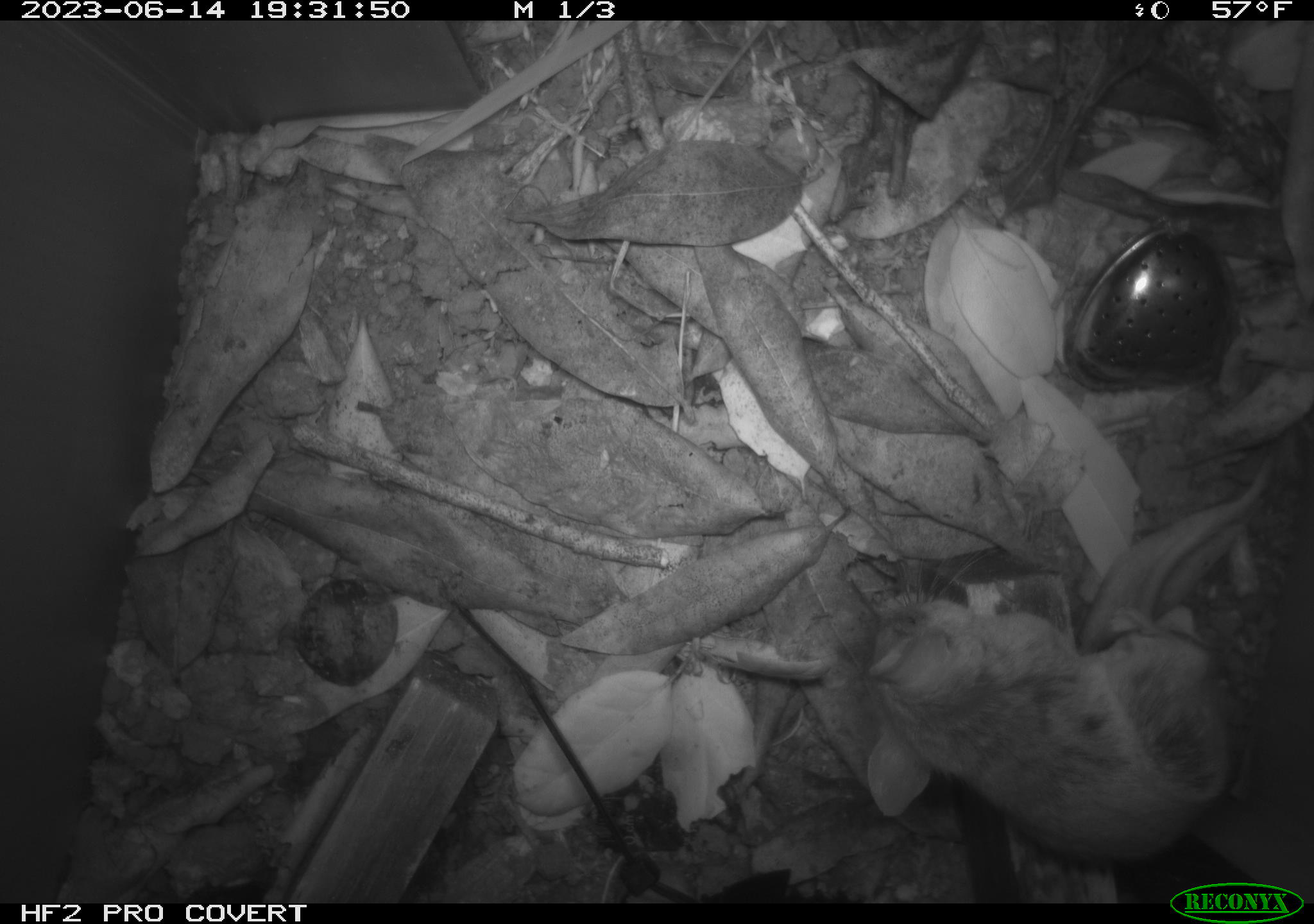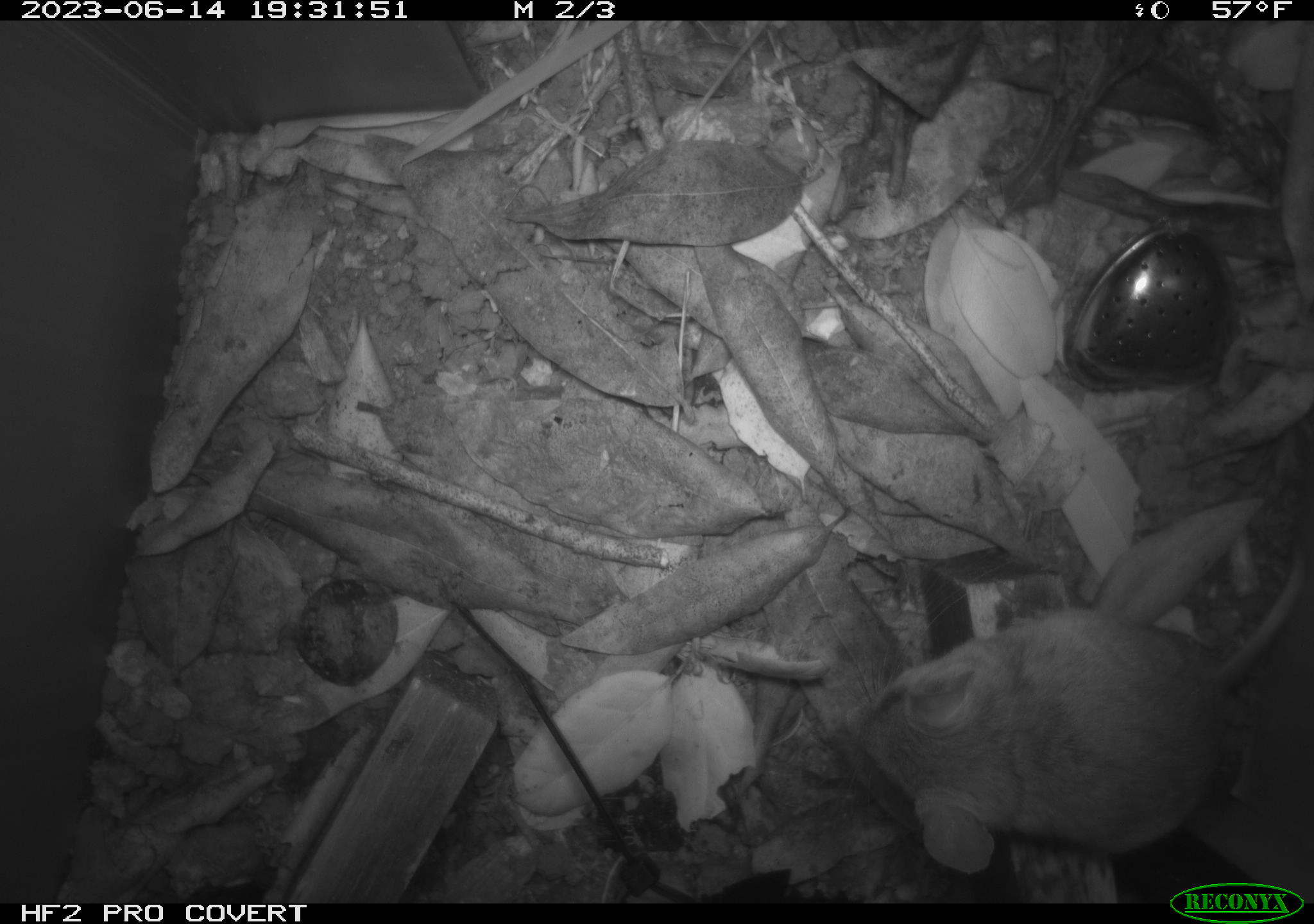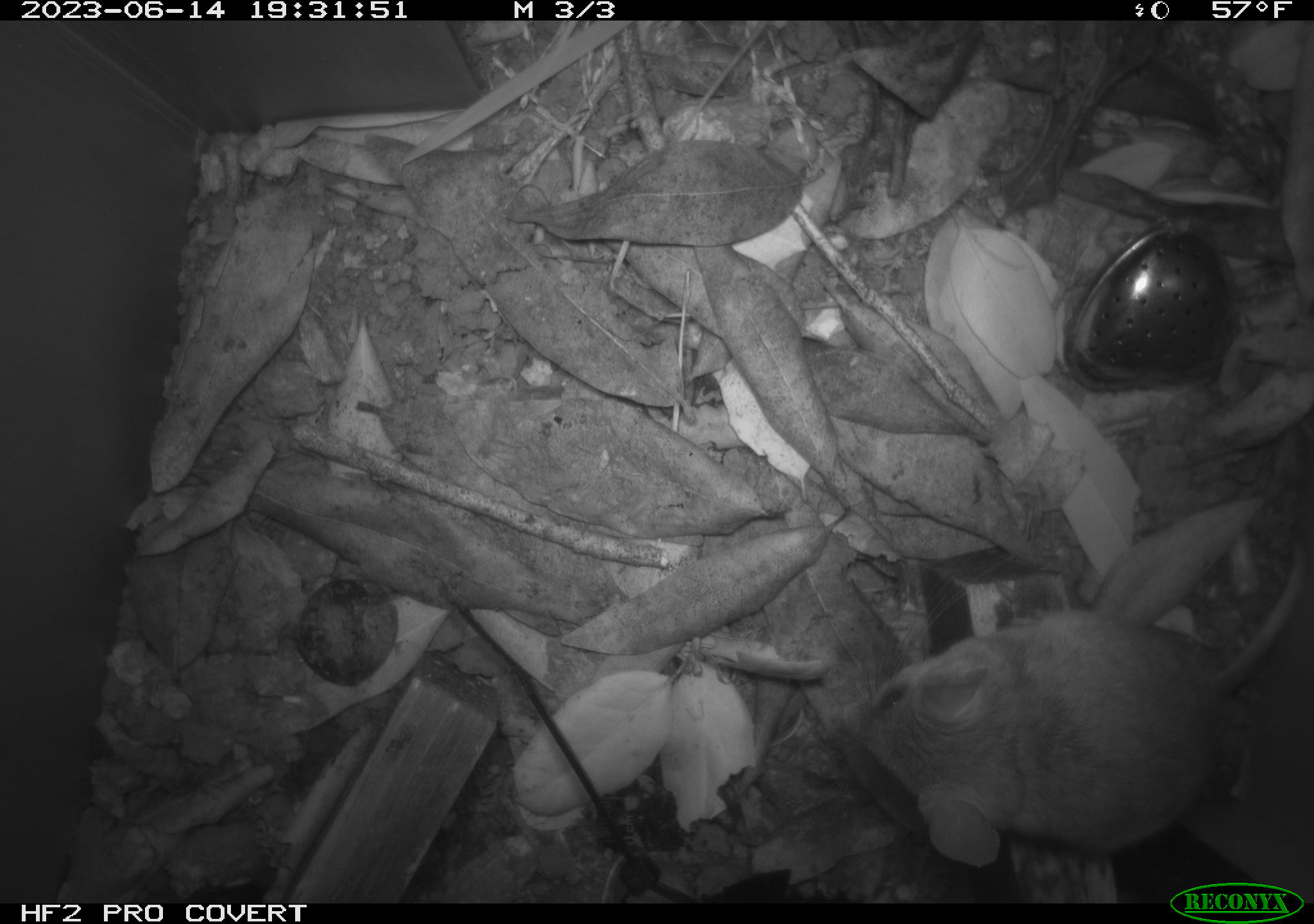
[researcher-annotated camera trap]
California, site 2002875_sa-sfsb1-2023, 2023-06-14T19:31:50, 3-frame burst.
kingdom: Animalia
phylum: Chordata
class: Mammalia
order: Rodentia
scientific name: Rodentia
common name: mouse species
Mouse species (Rodentia).